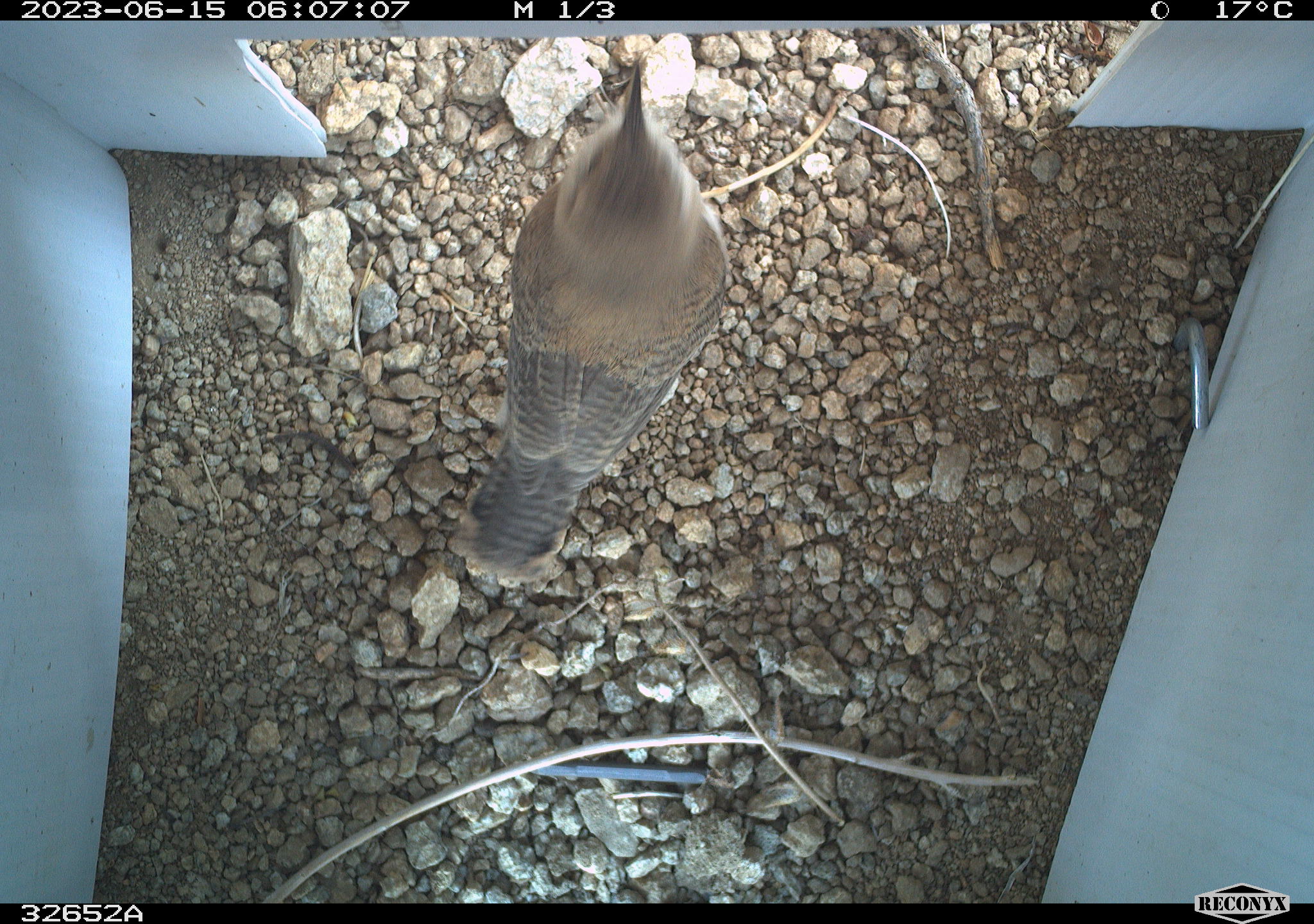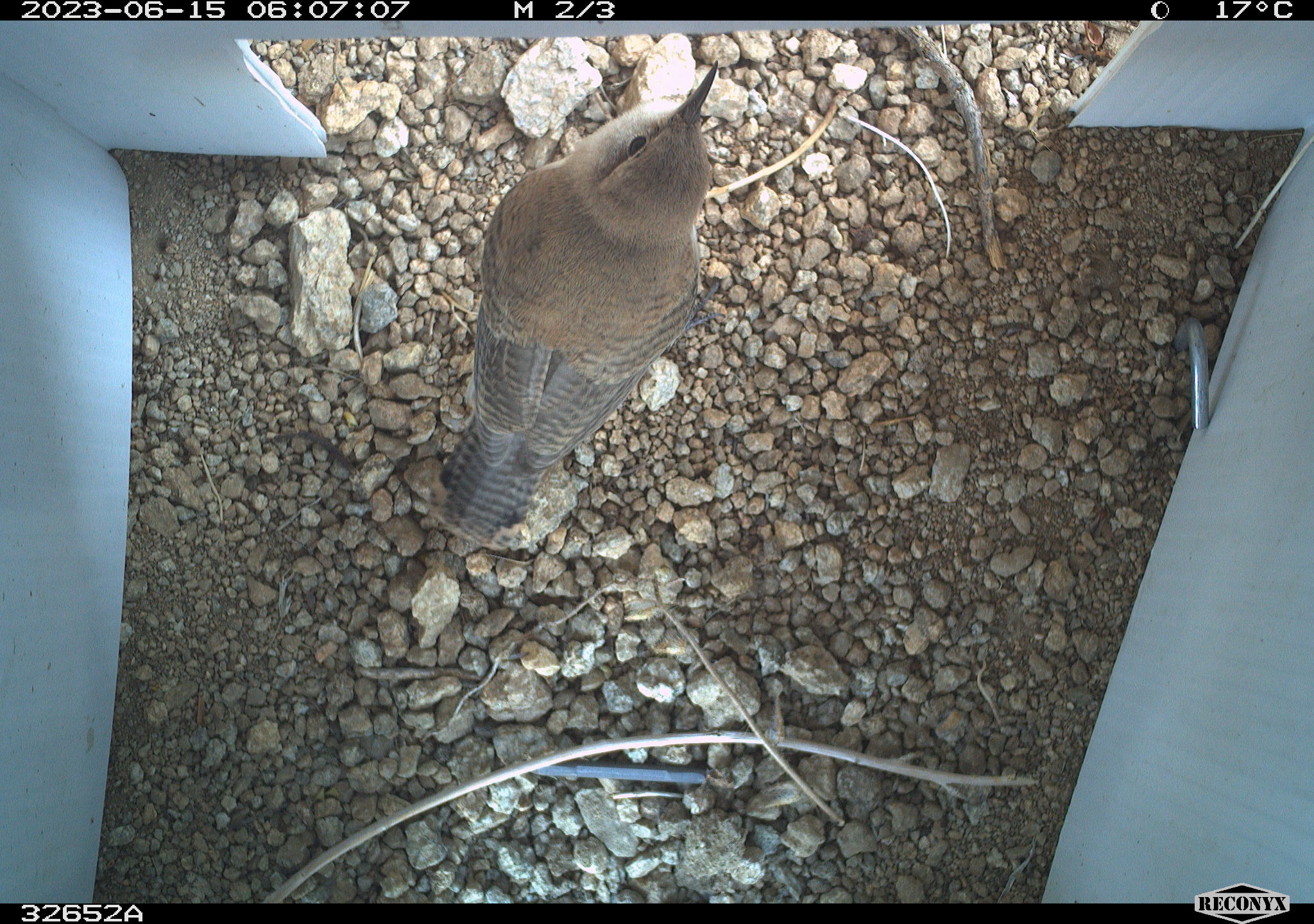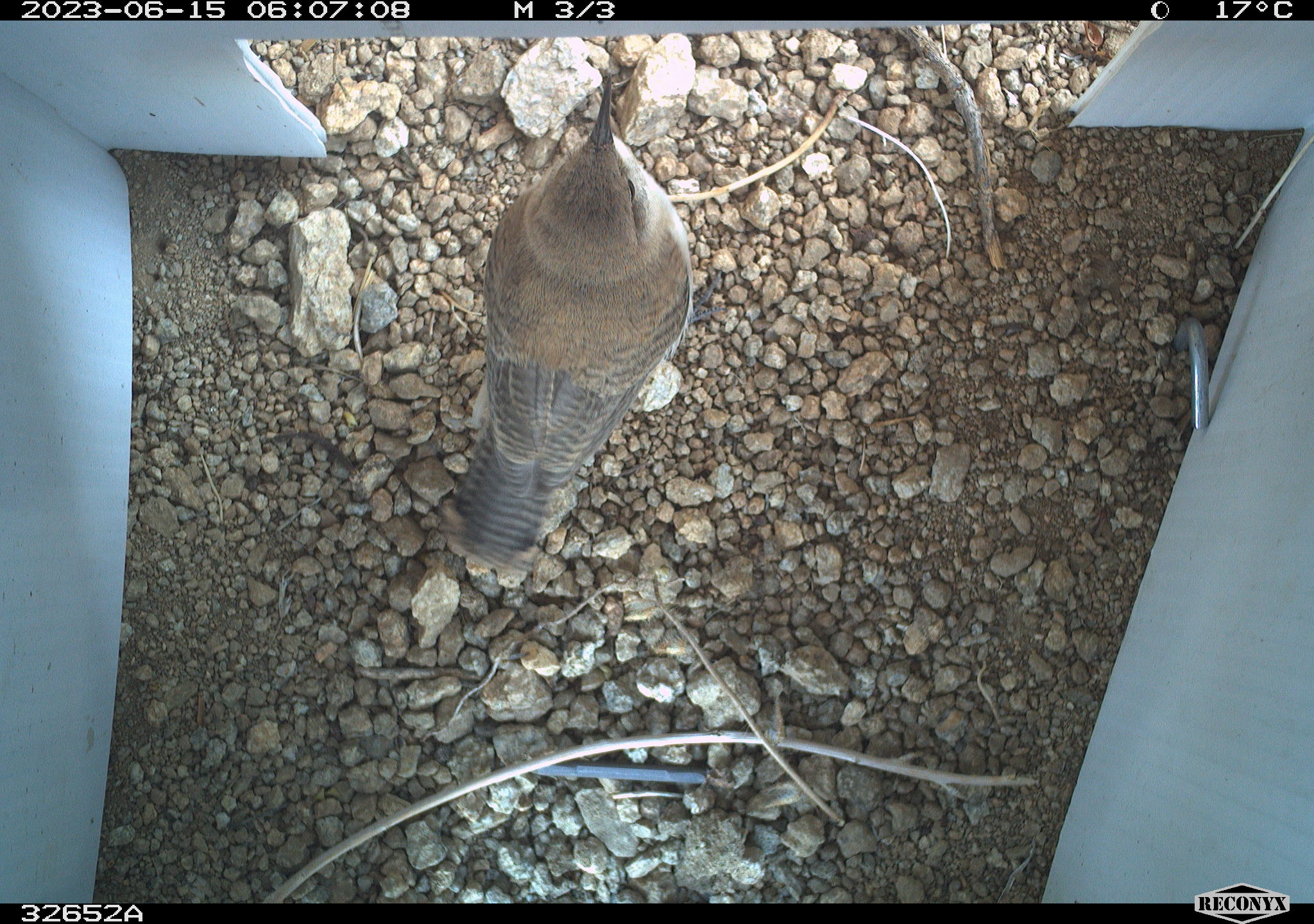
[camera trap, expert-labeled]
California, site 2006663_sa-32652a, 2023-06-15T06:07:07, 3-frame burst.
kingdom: Animalia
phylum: Chordata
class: Aves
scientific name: Aves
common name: bird